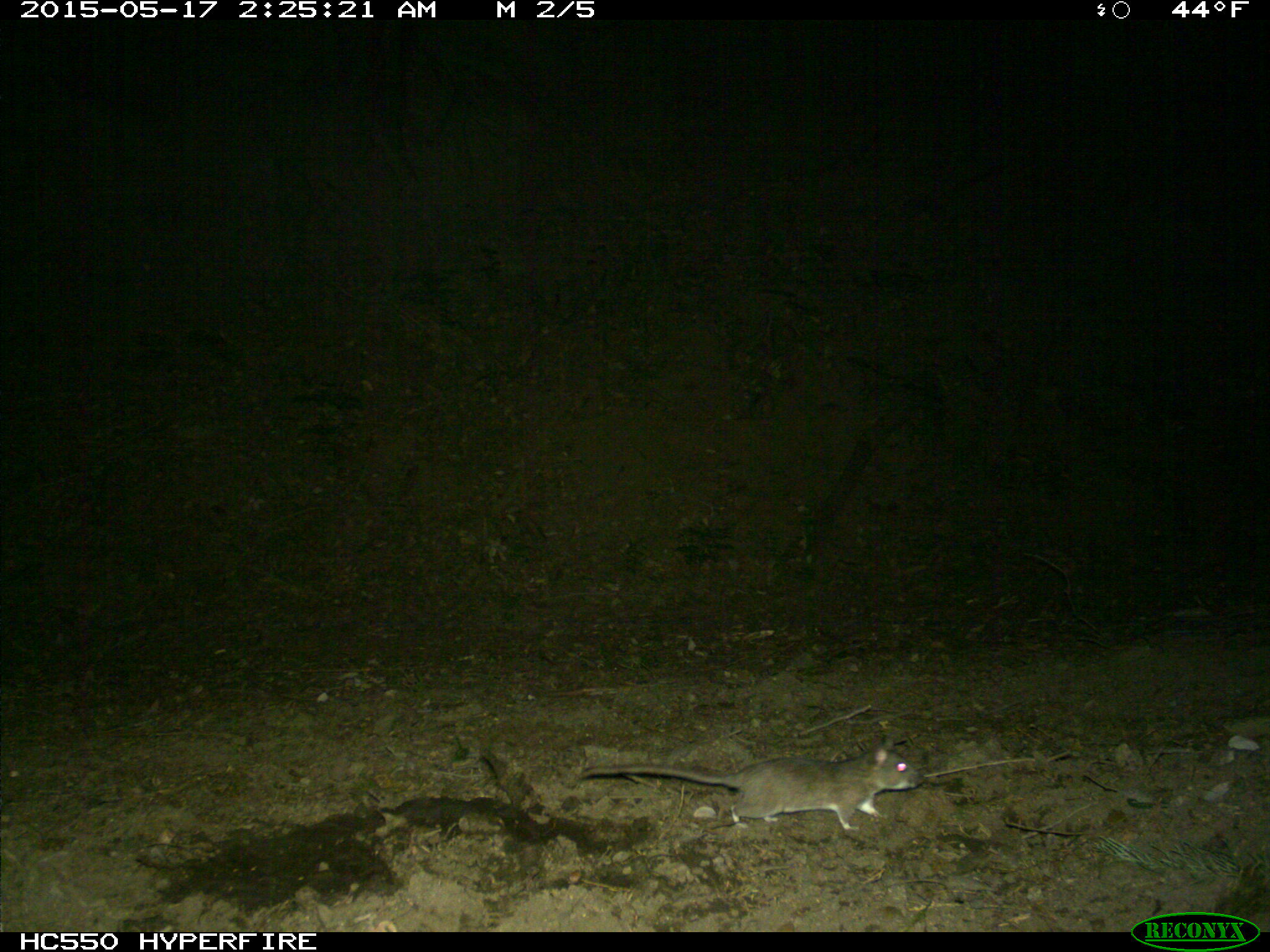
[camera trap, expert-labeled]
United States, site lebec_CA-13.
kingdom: Animalia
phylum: Chordata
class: Mammalia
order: Rodentia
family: Cricetidae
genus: Neotoma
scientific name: Neotoma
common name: pack rat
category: unidentified pack rat